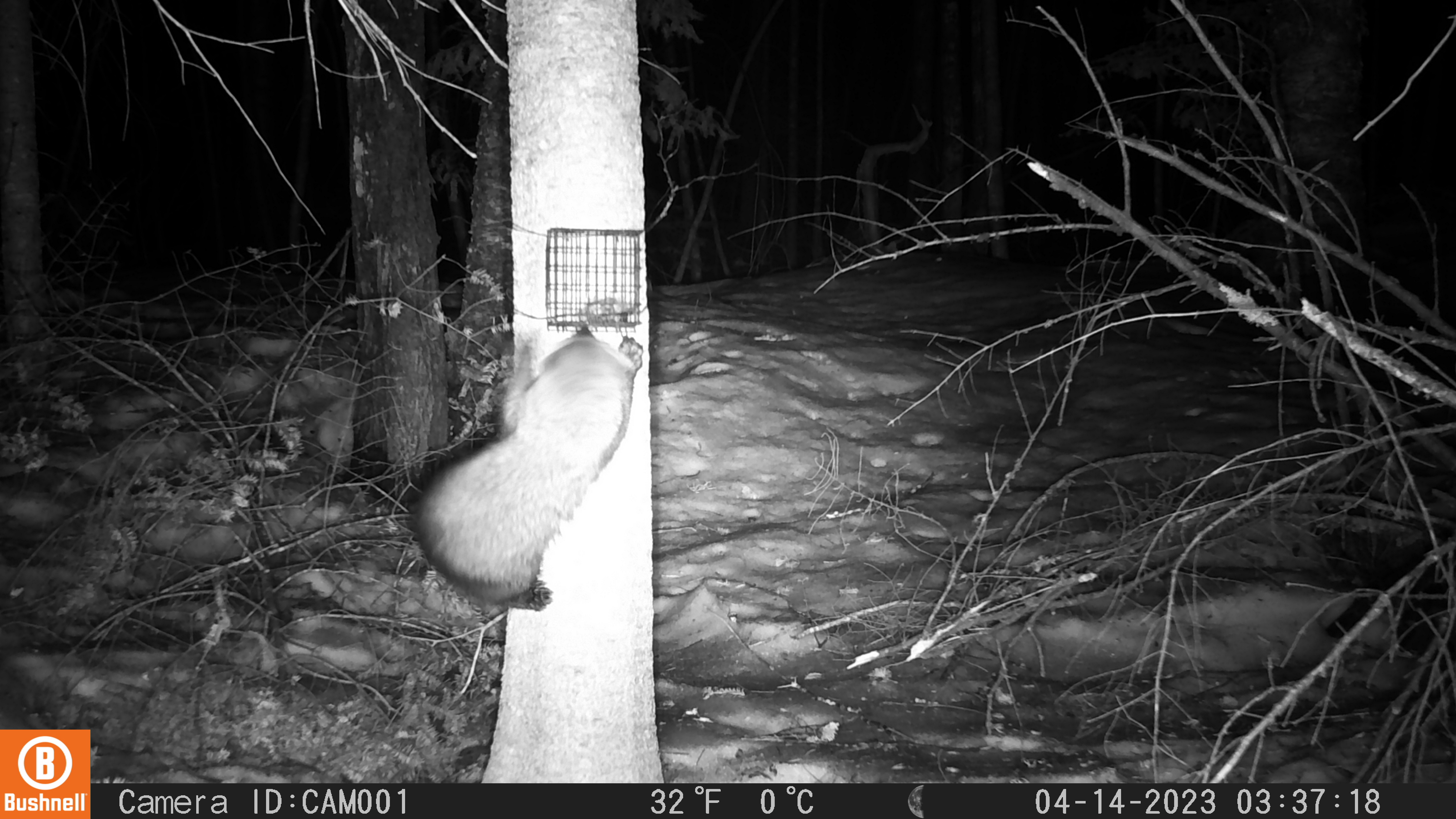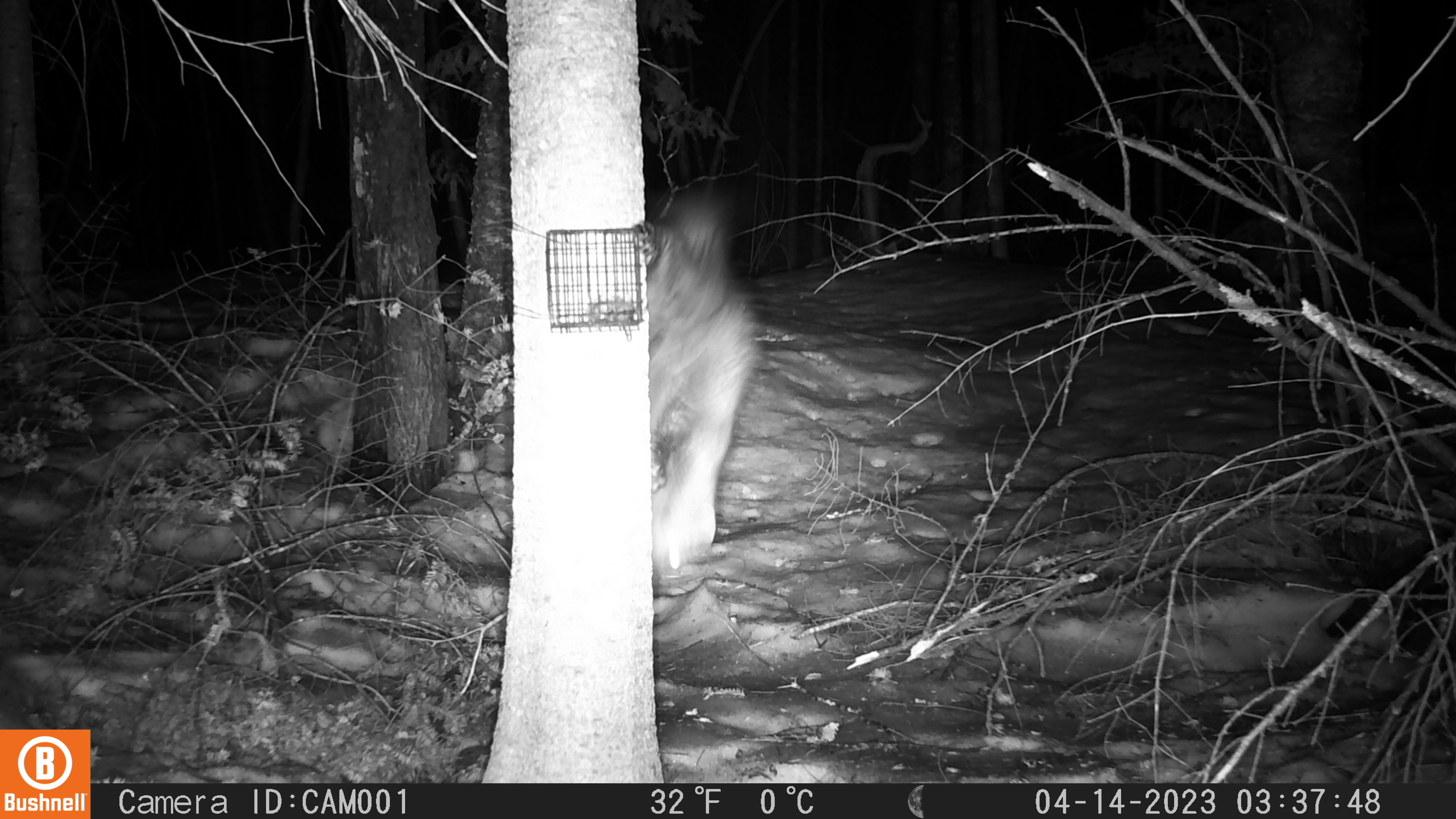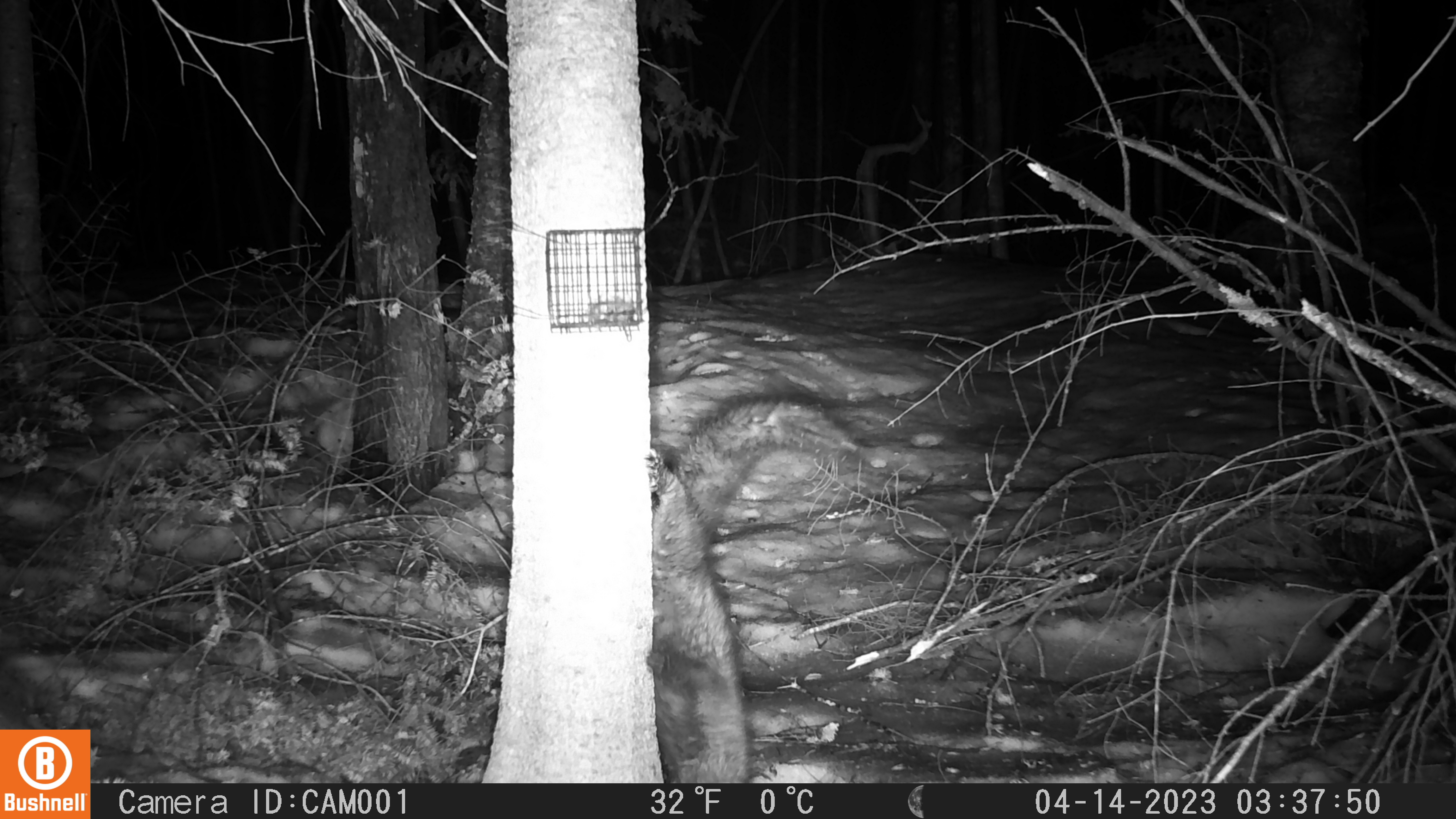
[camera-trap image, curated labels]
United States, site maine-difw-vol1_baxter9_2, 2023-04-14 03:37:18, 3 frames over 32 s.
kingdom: Animalia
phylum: Chordata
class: Mammalia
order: Carnivora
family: Mustelidae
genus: Pekania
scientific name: Pekania pennanti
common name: fisher